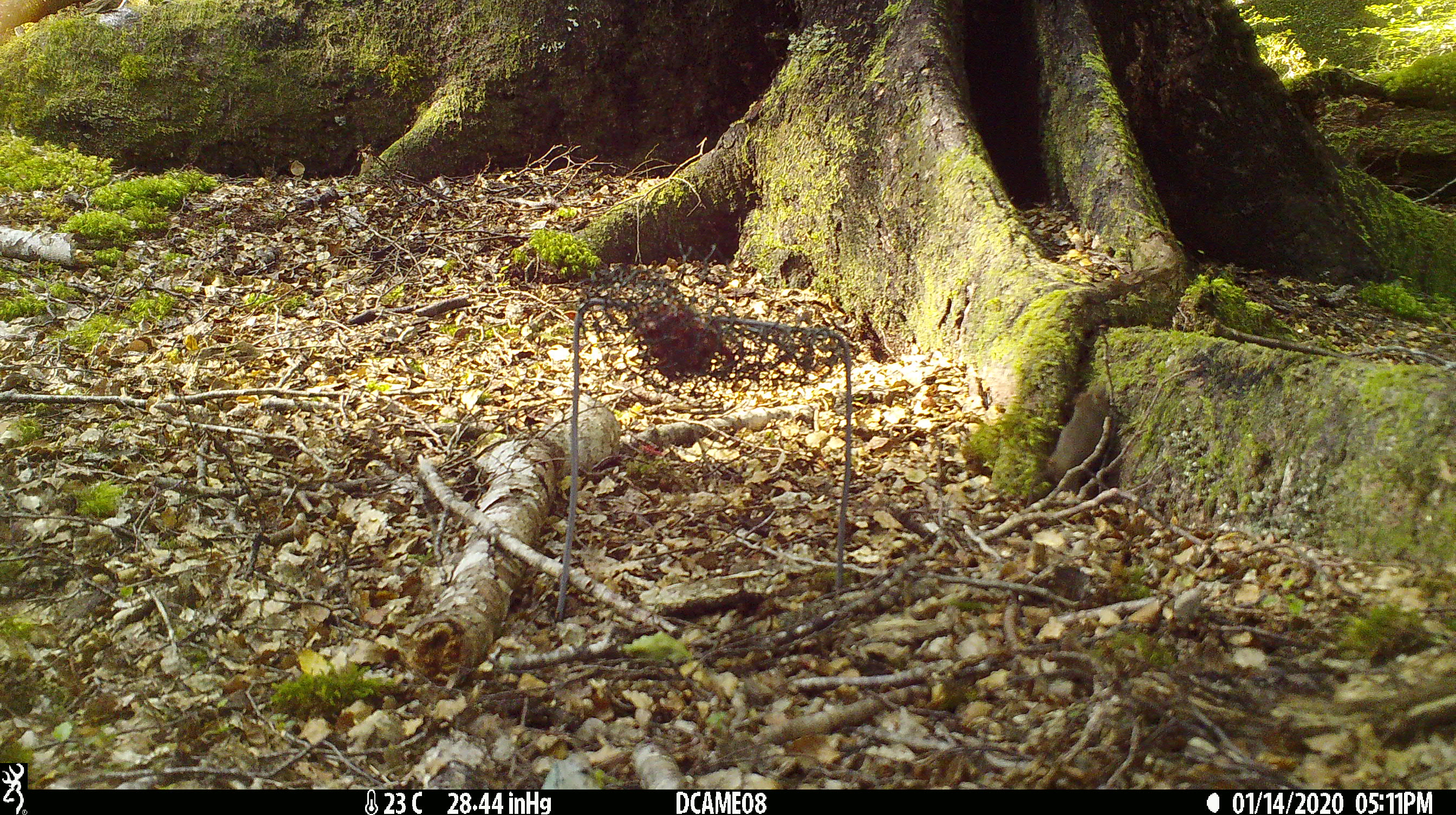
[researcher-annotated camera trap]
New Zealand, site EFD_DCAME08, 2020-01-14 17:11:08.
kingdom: Animalia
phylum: Chordata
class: Mammalia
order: Rodentia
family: Muridae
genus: Mus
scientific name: Mus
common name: mouse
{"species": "mouse (Mus)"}